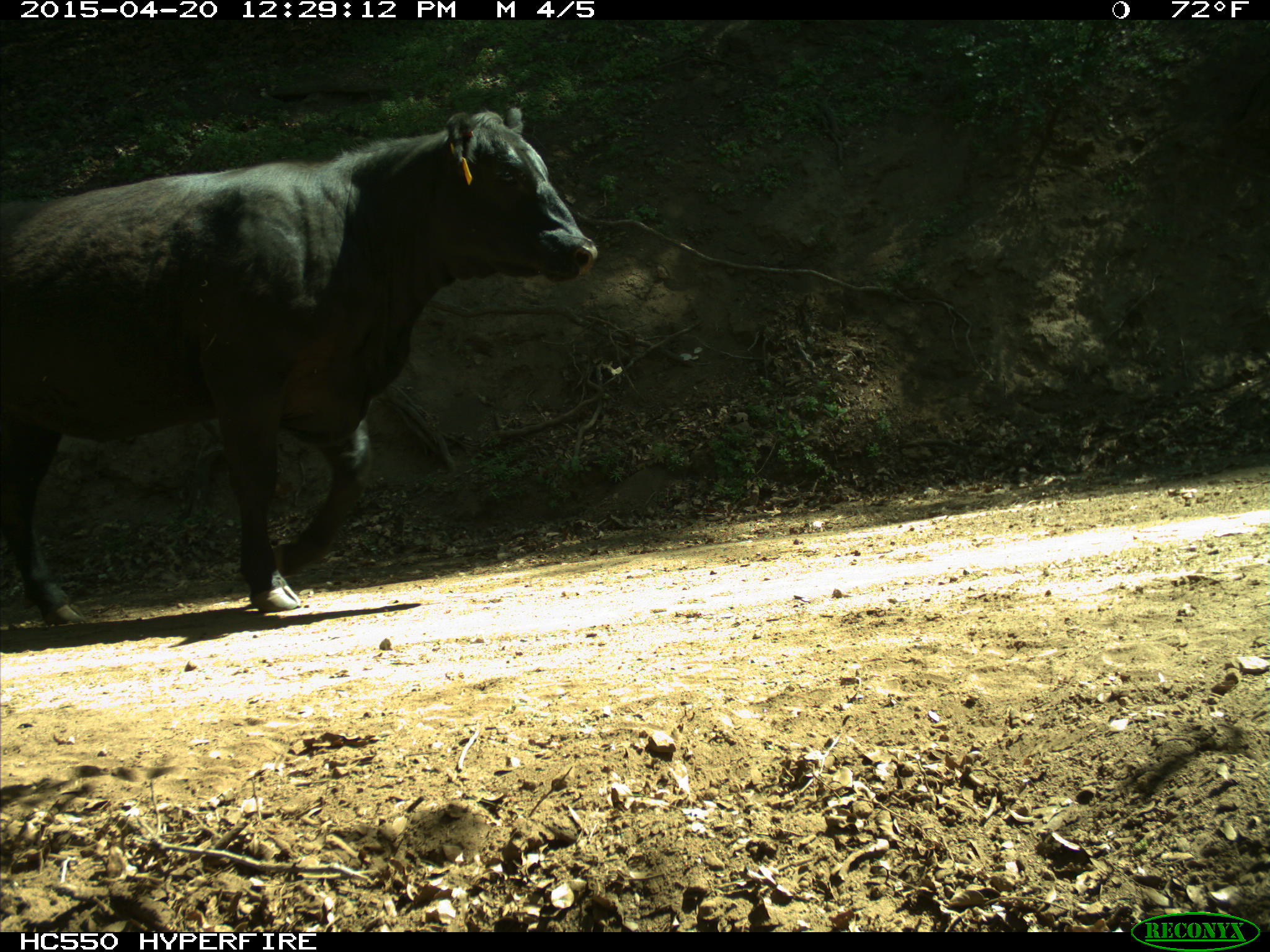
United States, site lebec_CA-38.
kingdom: Animalia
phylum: Chordata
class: Mammalia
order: Artiodactyla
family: Bovidae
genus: Bos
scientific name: Bos taurus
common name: domestic cow